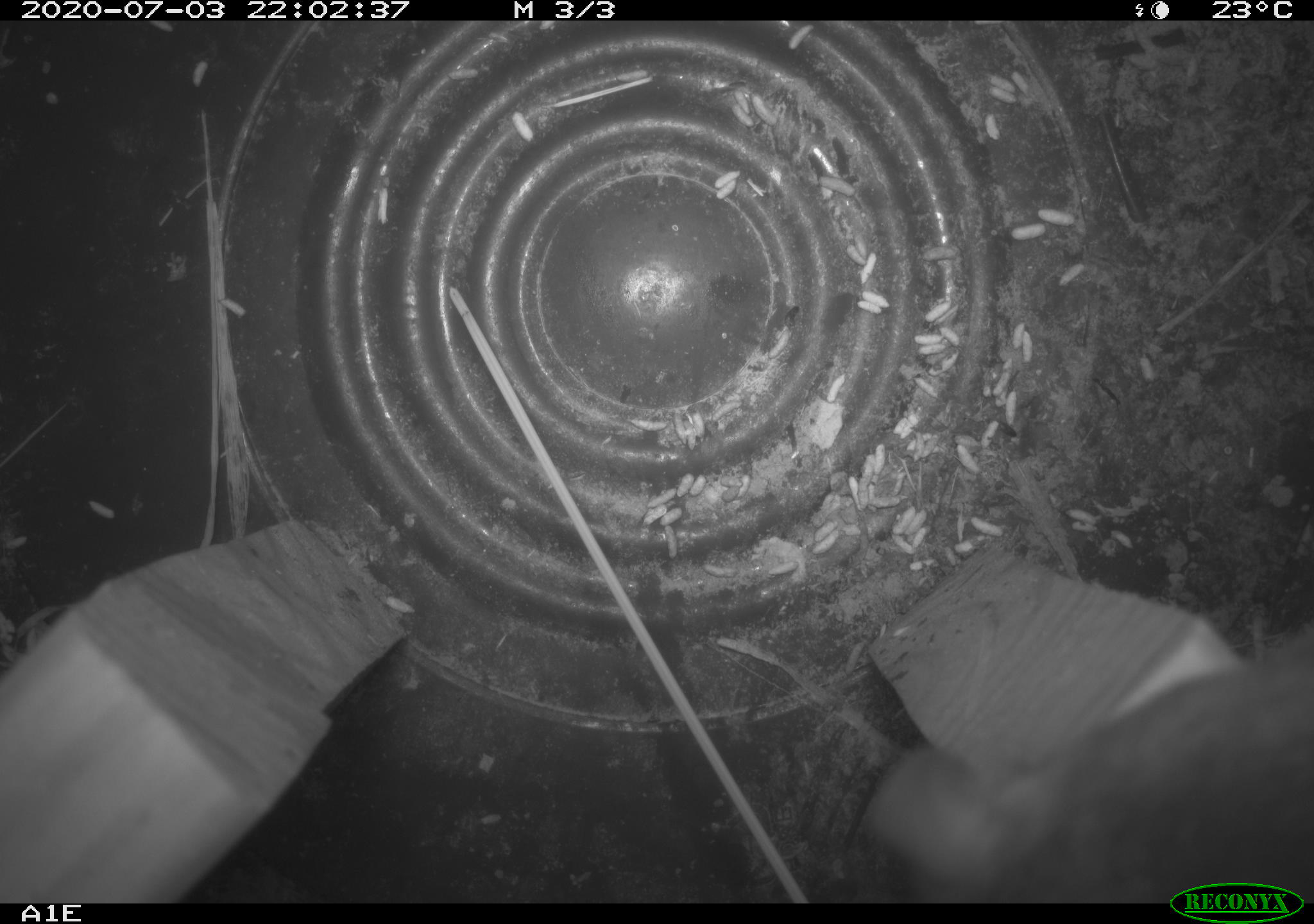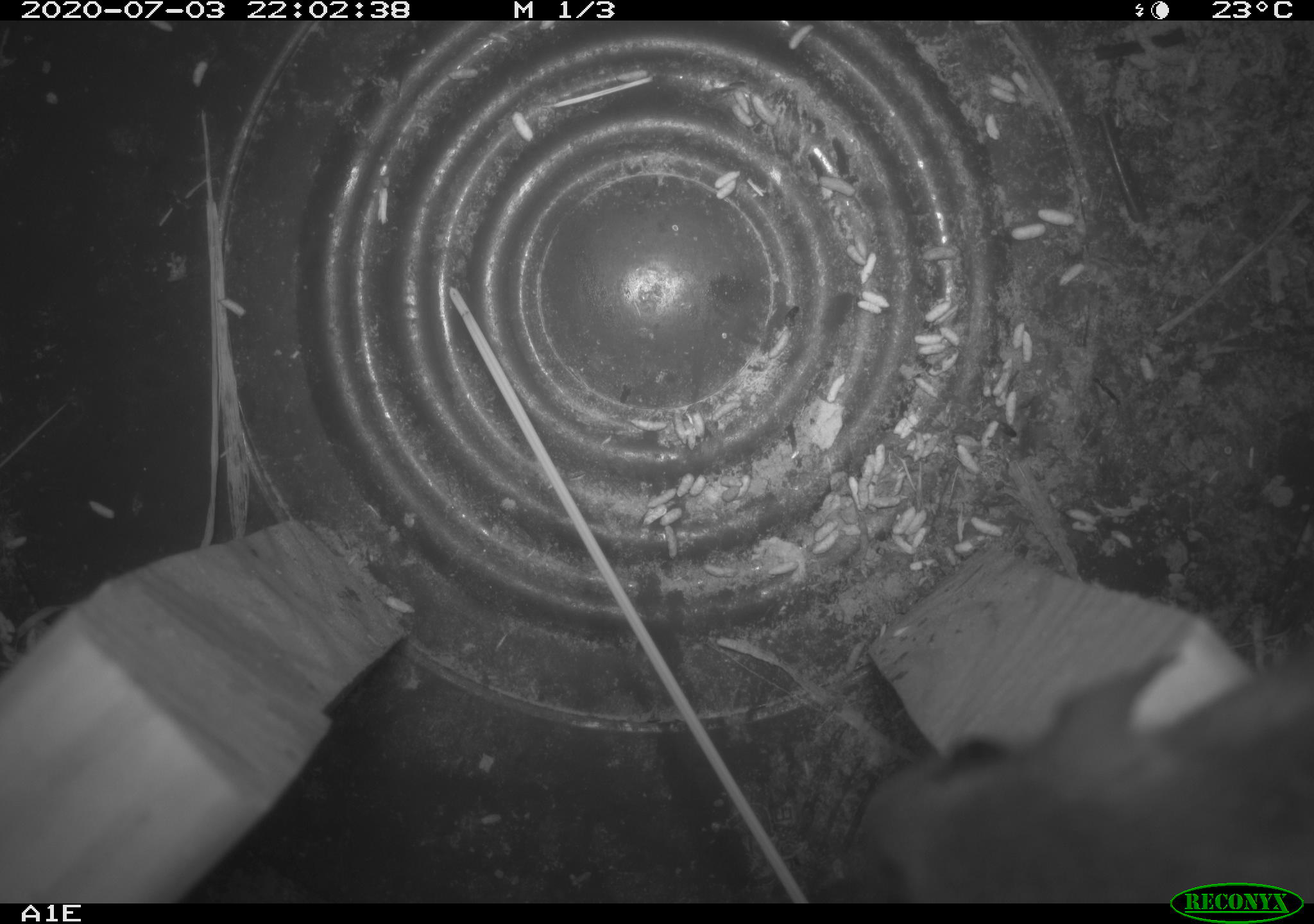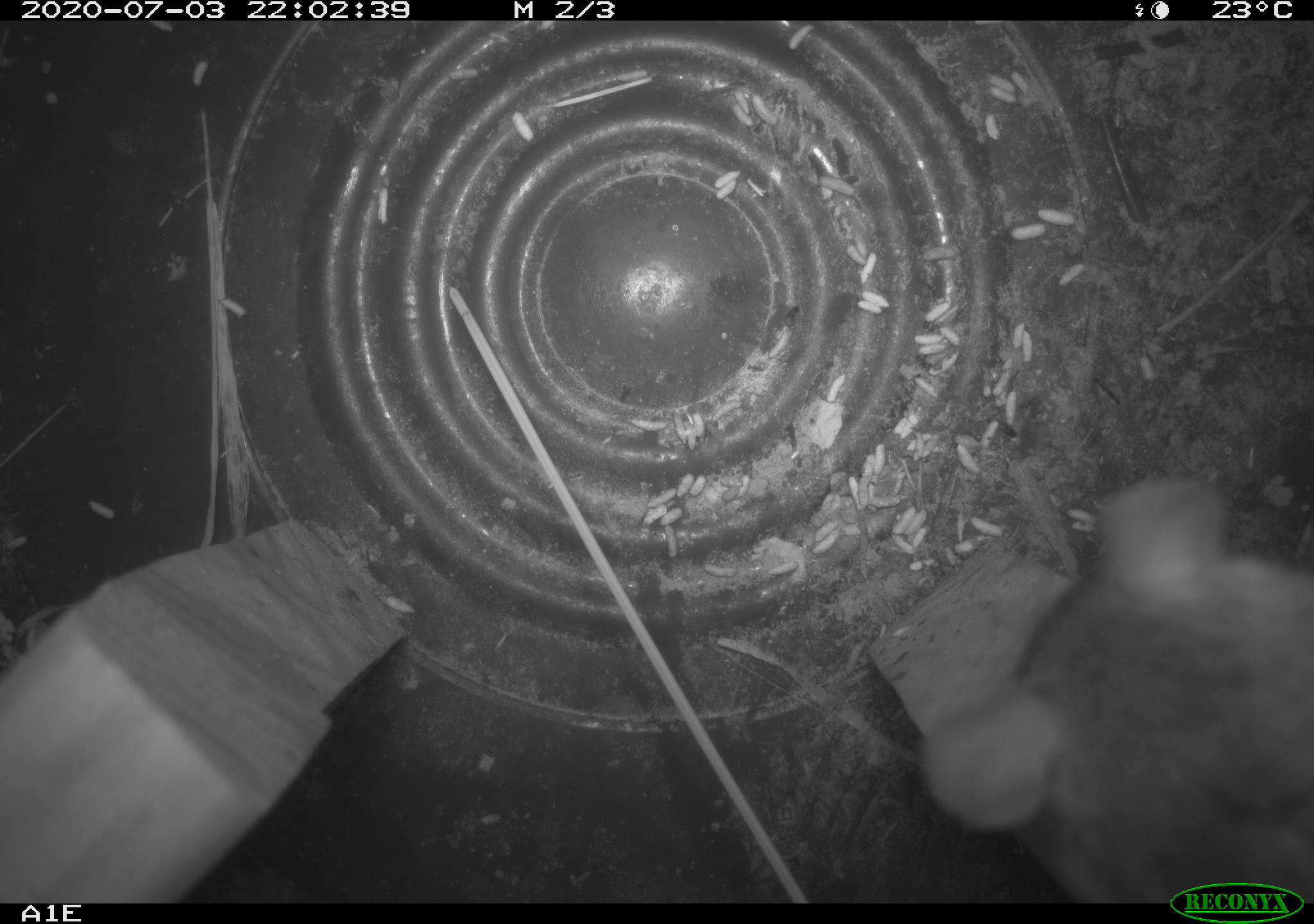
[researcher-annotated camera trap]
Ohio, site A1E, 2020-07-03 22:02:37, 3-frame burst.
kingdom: Animalia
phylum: Chordata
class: Mammalia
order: Rodentia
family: Cricetidae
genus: Peromyscus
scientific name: Peromyscus leucopus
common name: white-footed mouse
White-footed mouse (Peromyscus leucopus).